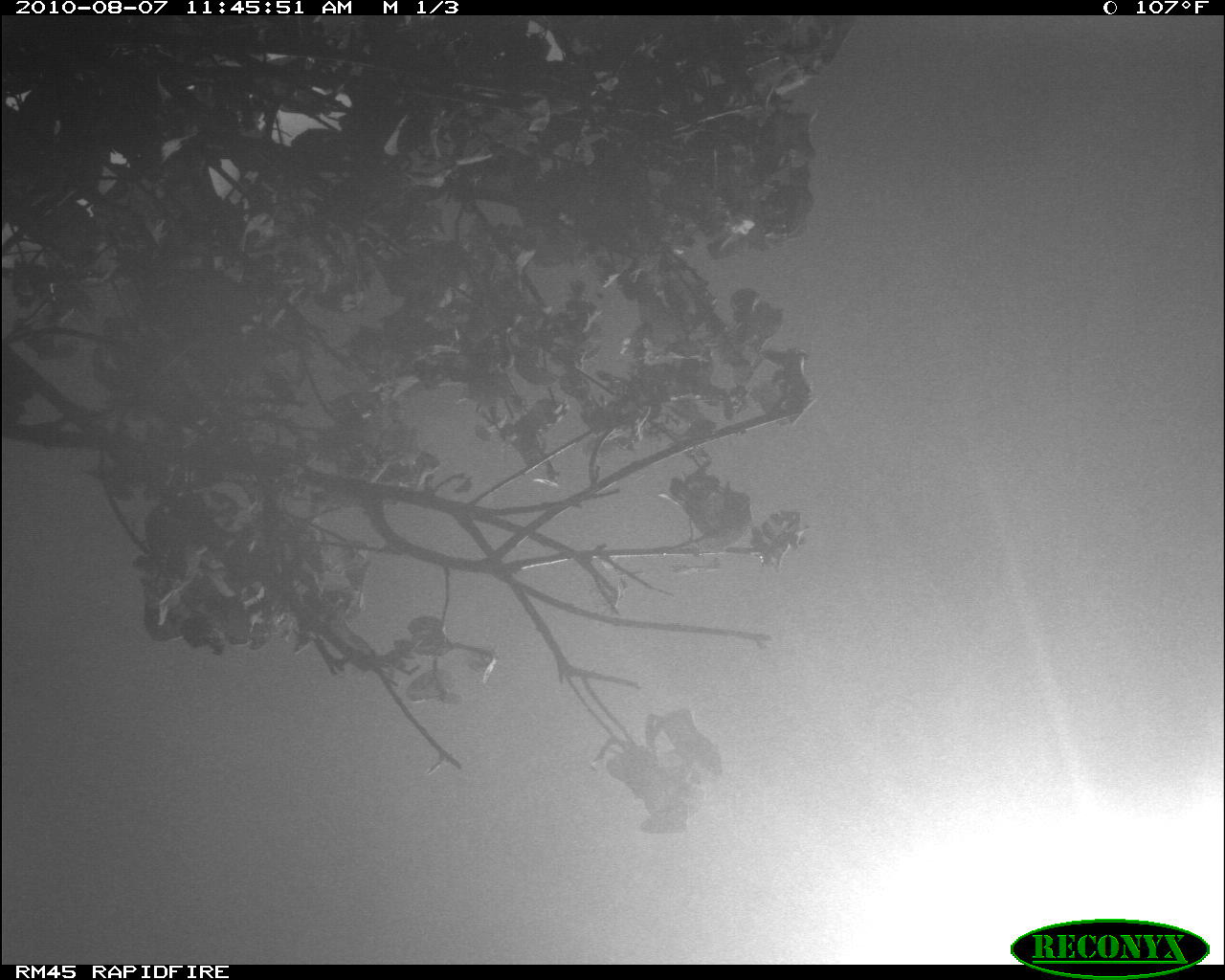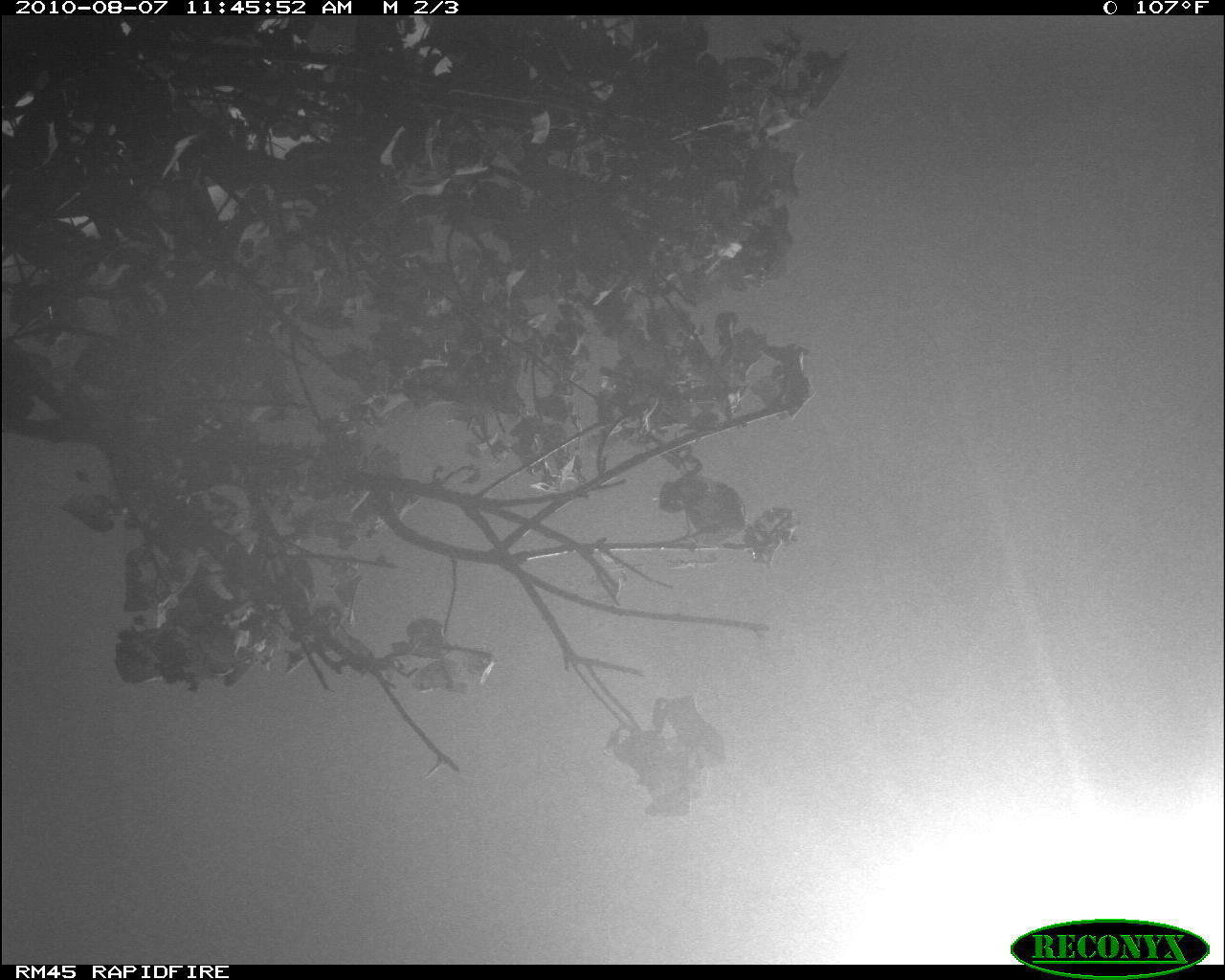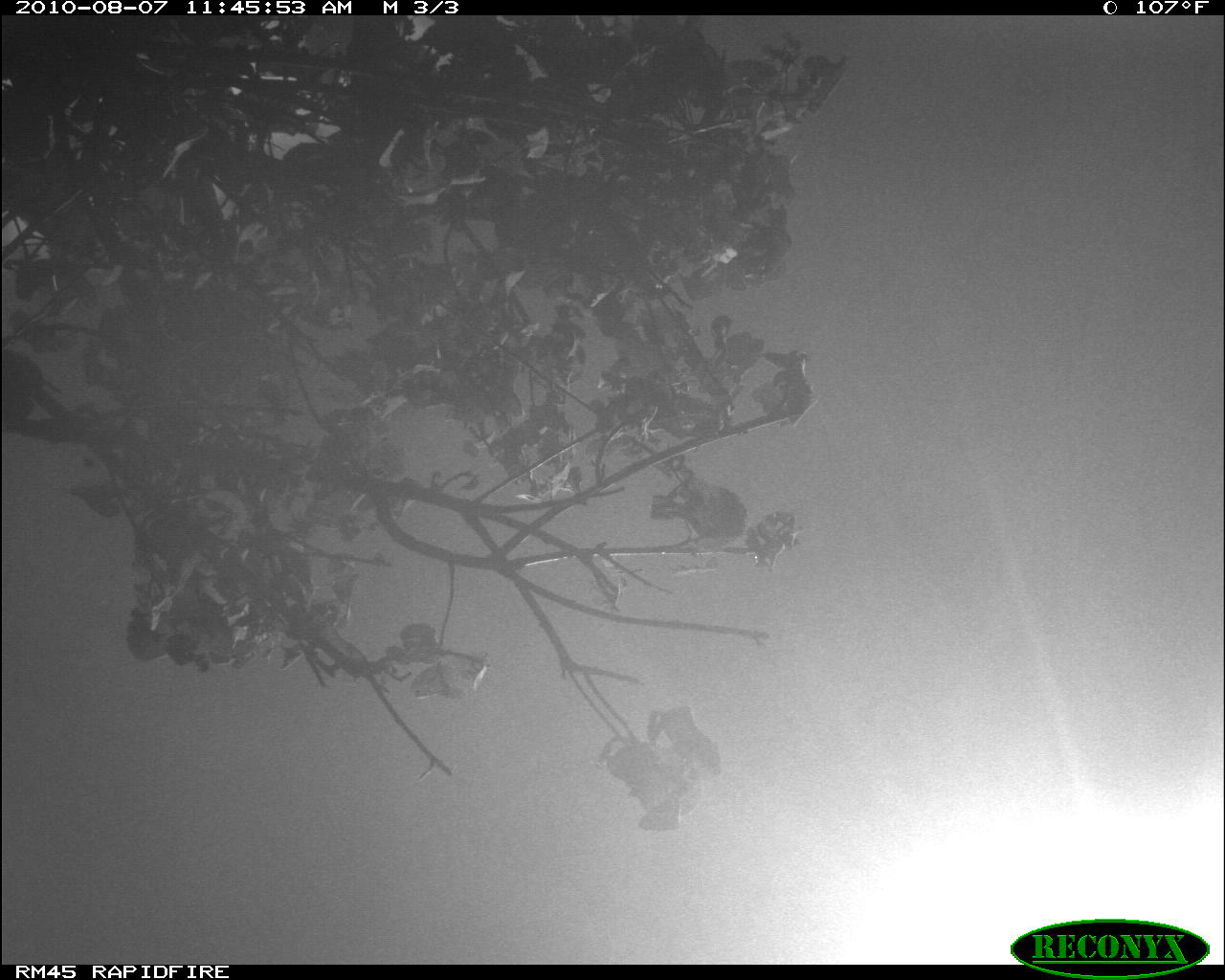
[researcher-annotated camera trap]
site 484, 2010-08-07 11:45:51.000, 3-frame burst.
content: unidentified animal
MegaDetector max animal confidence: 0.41